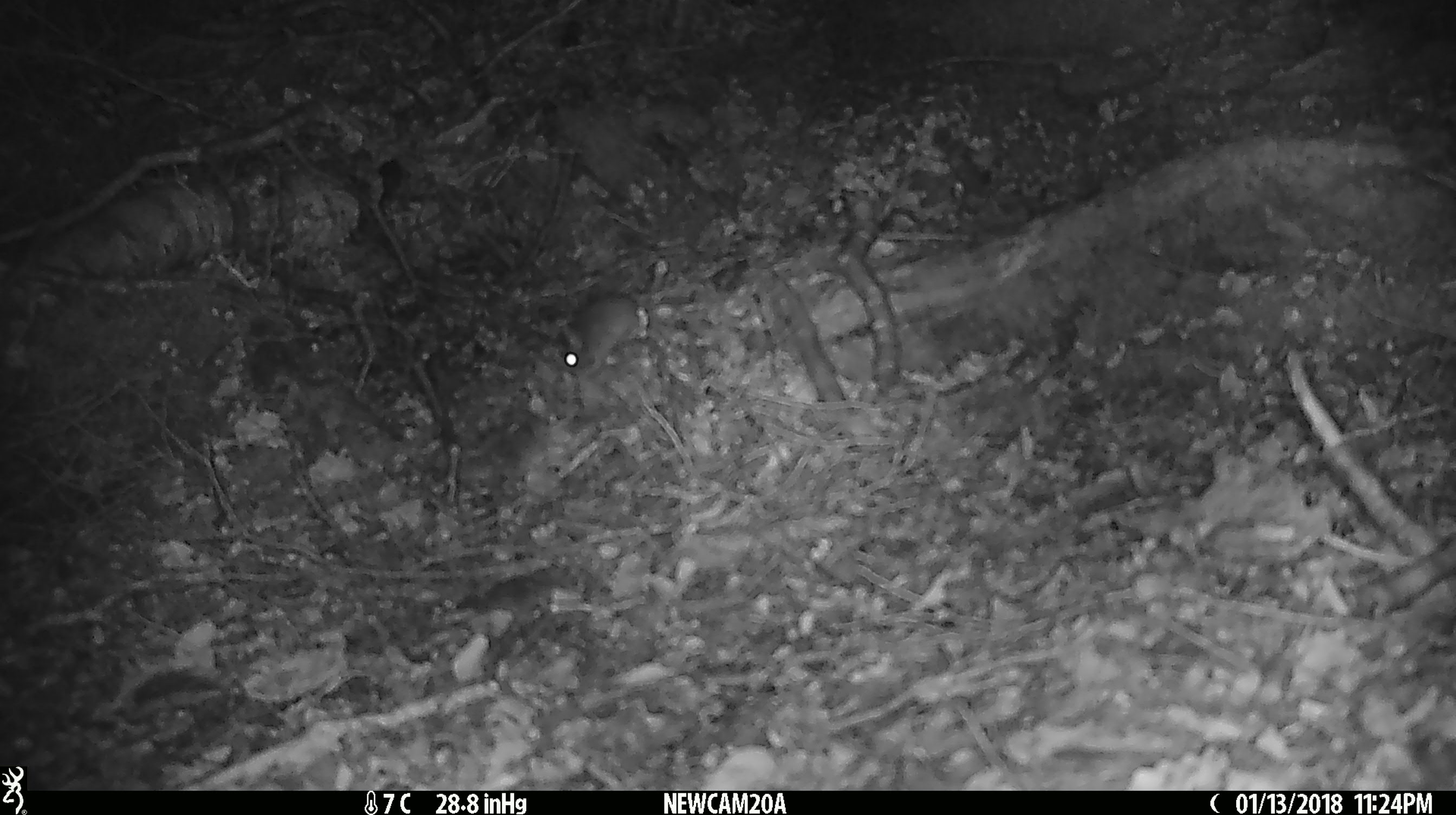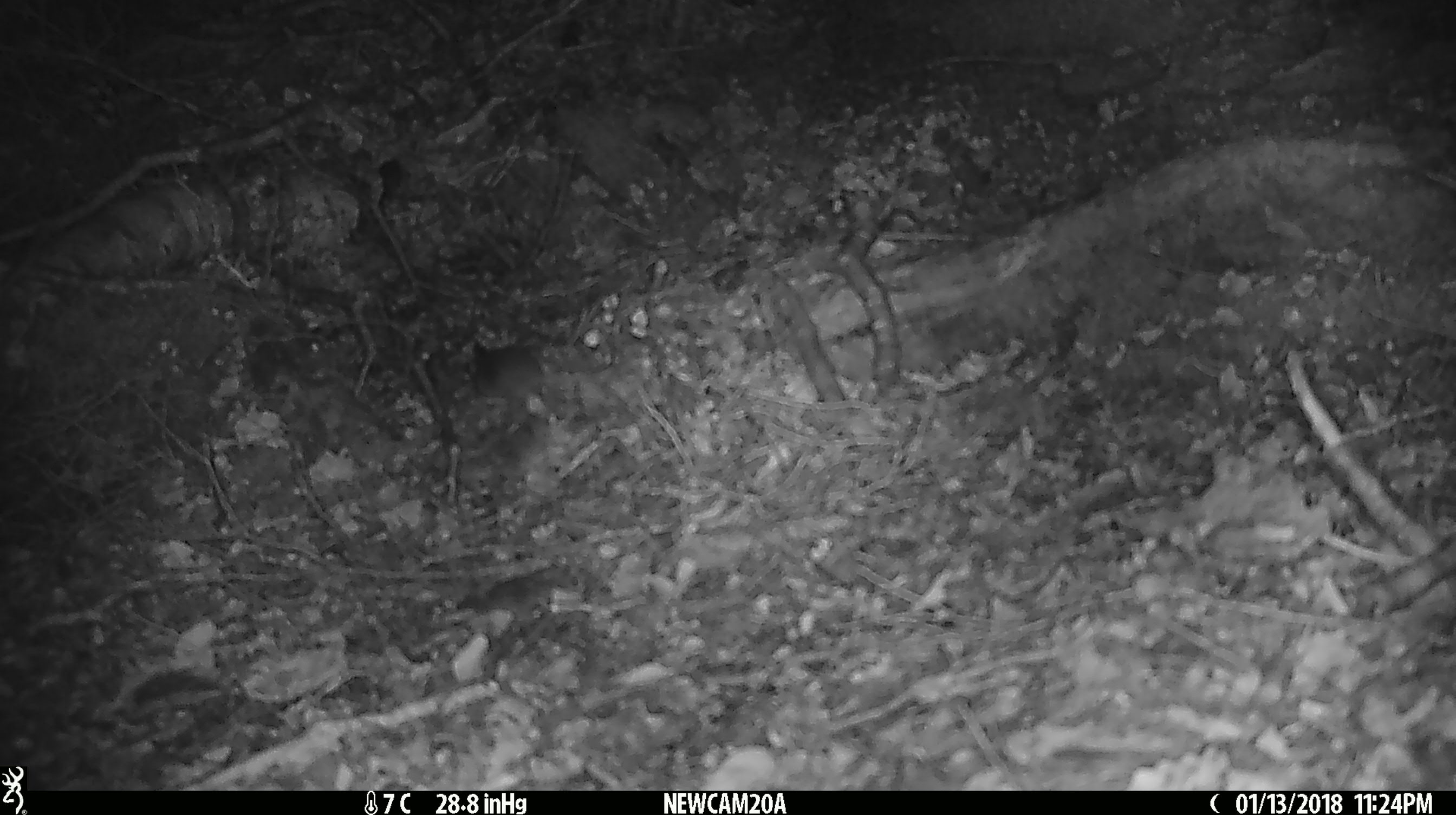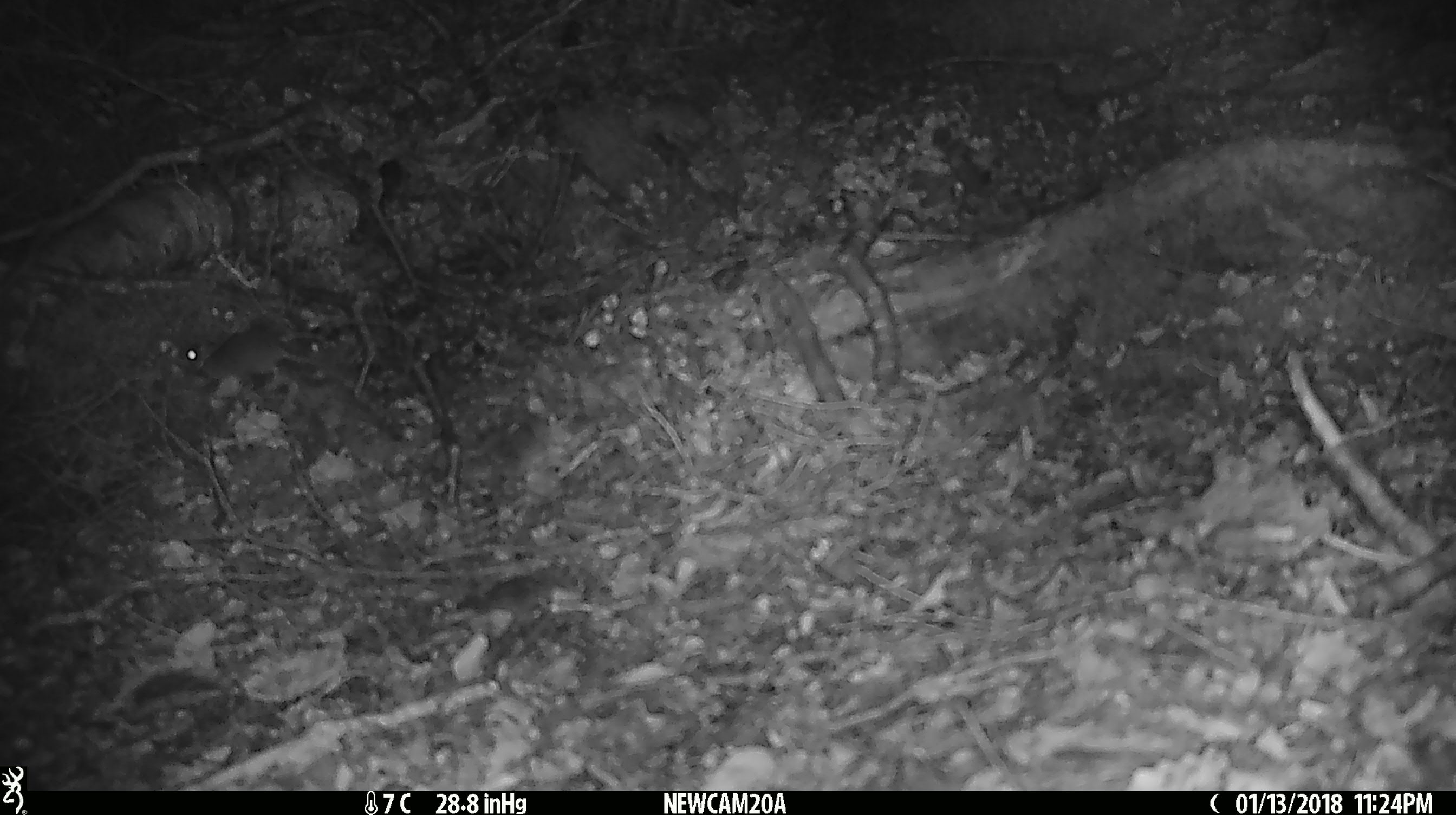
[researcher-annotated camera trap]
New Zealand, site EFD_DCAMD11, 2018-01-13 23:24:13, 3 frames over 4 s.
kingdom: Animalia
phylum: Chordata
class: Mammalia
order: Rodentia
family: Muridae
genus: Mus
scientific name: Mus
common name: mouse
Mouse (Mus).